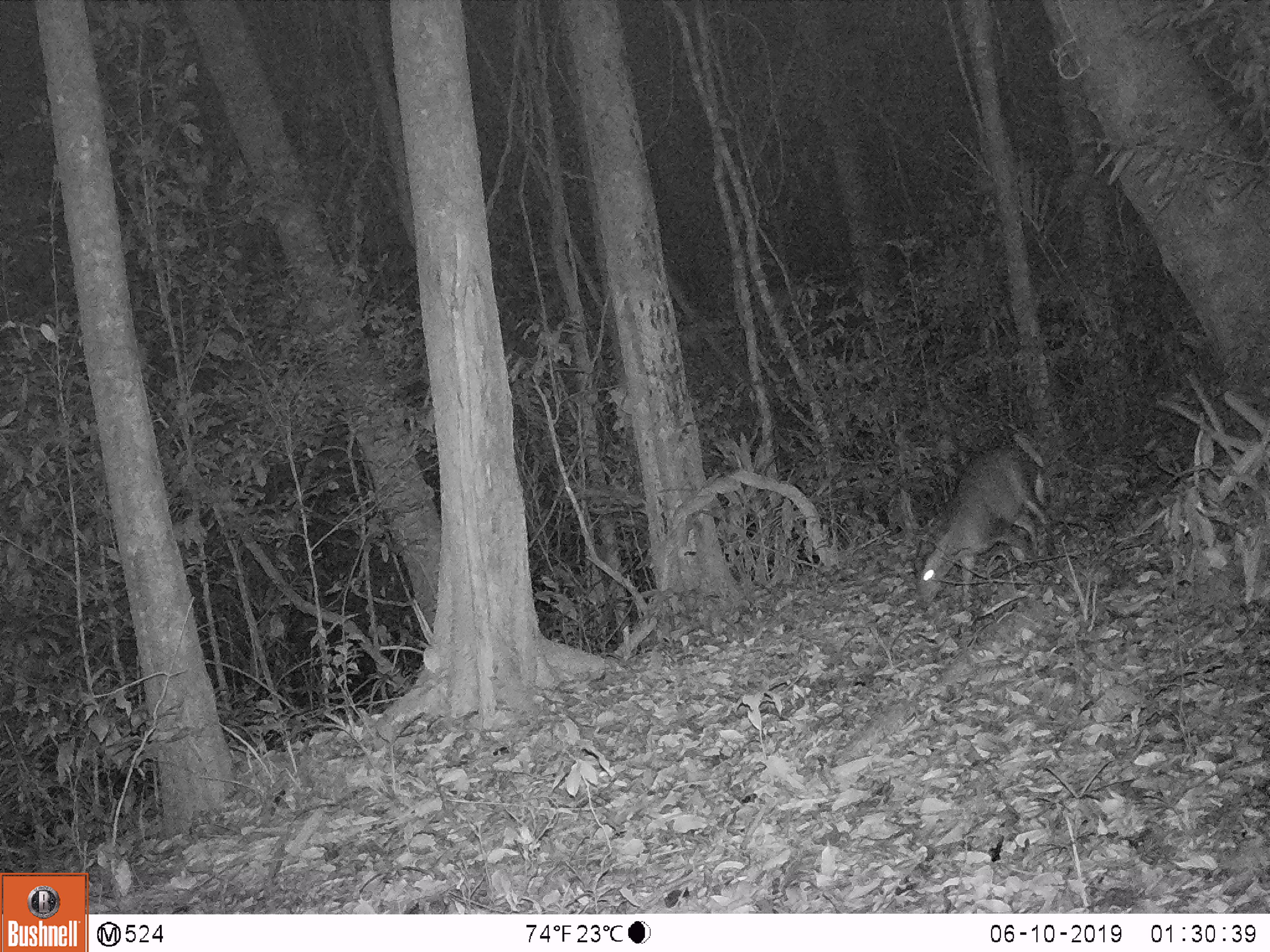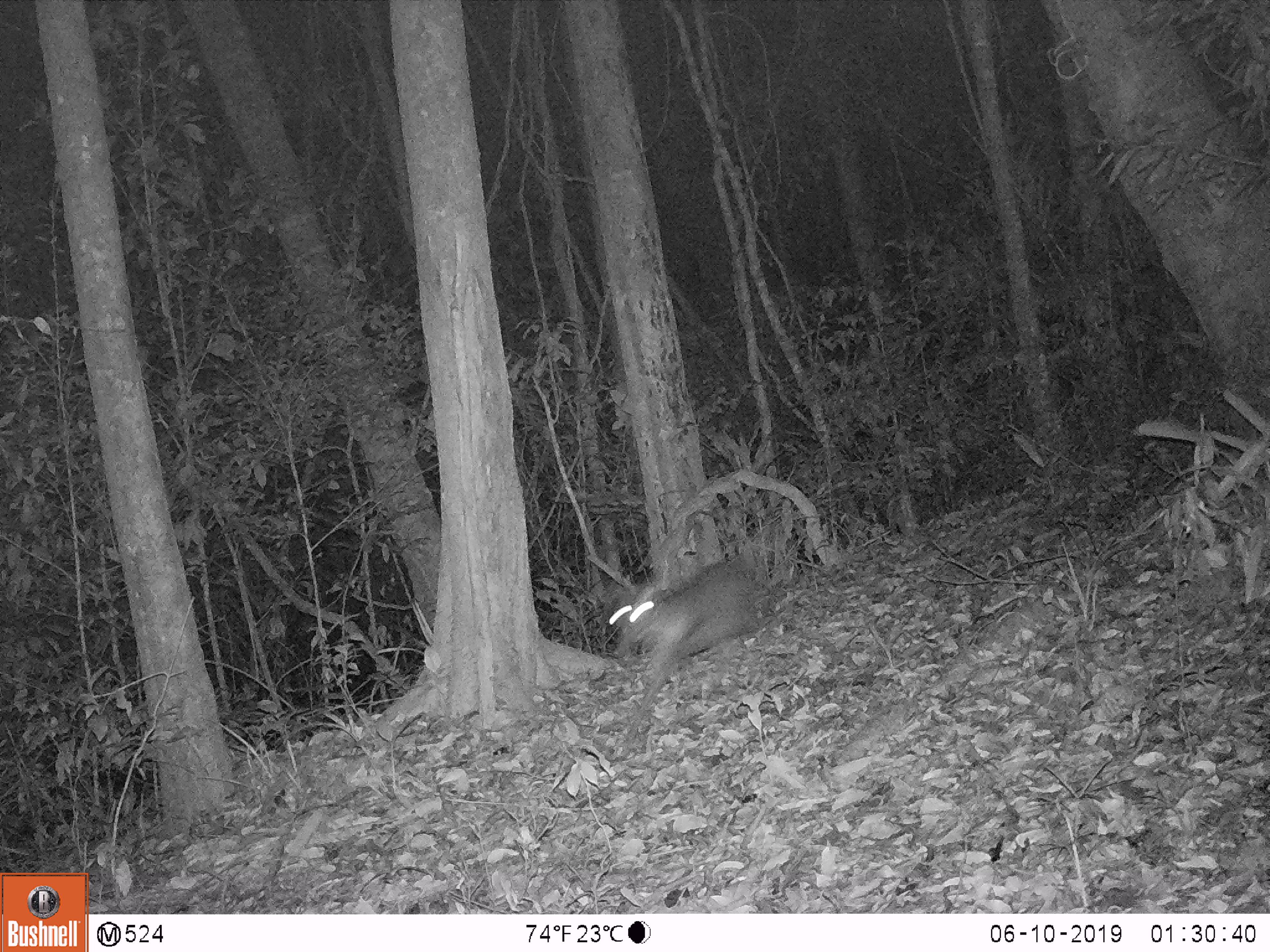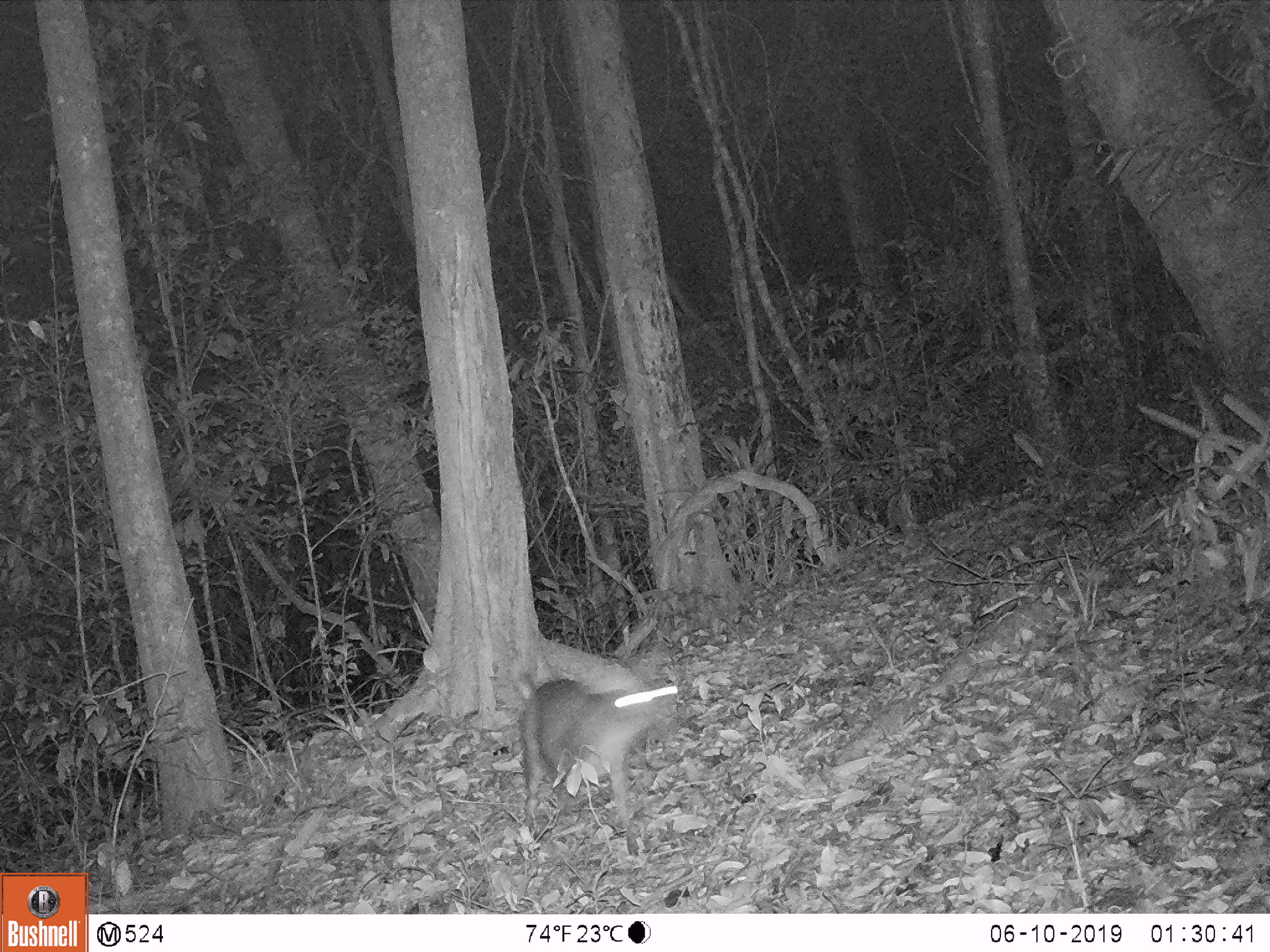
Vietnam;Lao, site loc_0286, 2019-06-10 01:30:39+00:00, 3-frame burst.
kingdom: Animalia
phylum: Chordata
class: Mammalia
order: Artiodactyla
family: Cervidae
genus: Muntiacus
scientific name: Muntiacus rooseveltorum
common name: roosevelt's muntjac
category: roosevelts muntjac group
Roosevelts muntjac group (roosevelt's muntjac) (Muntiacus rooseveltorum). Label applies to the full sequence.